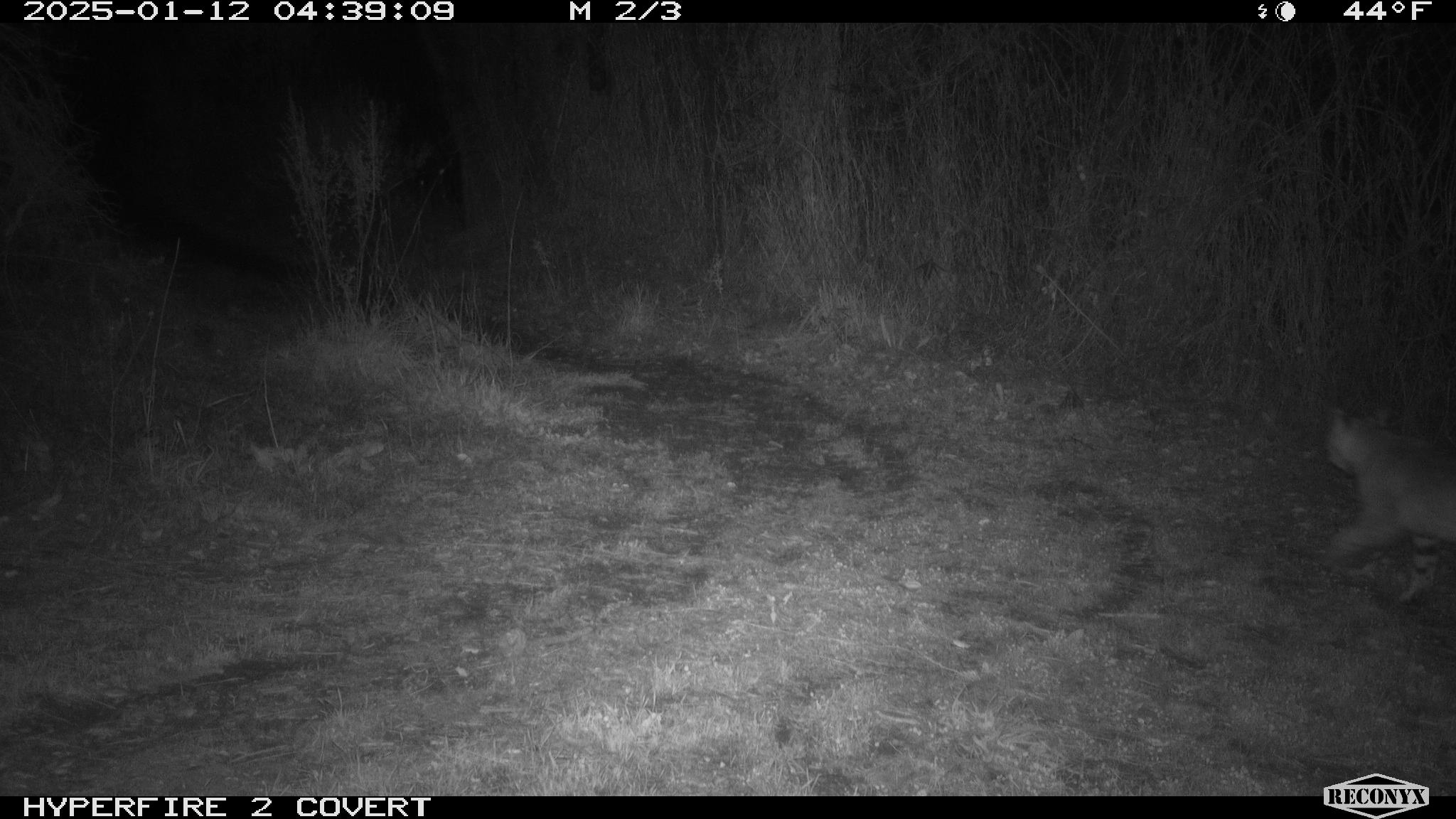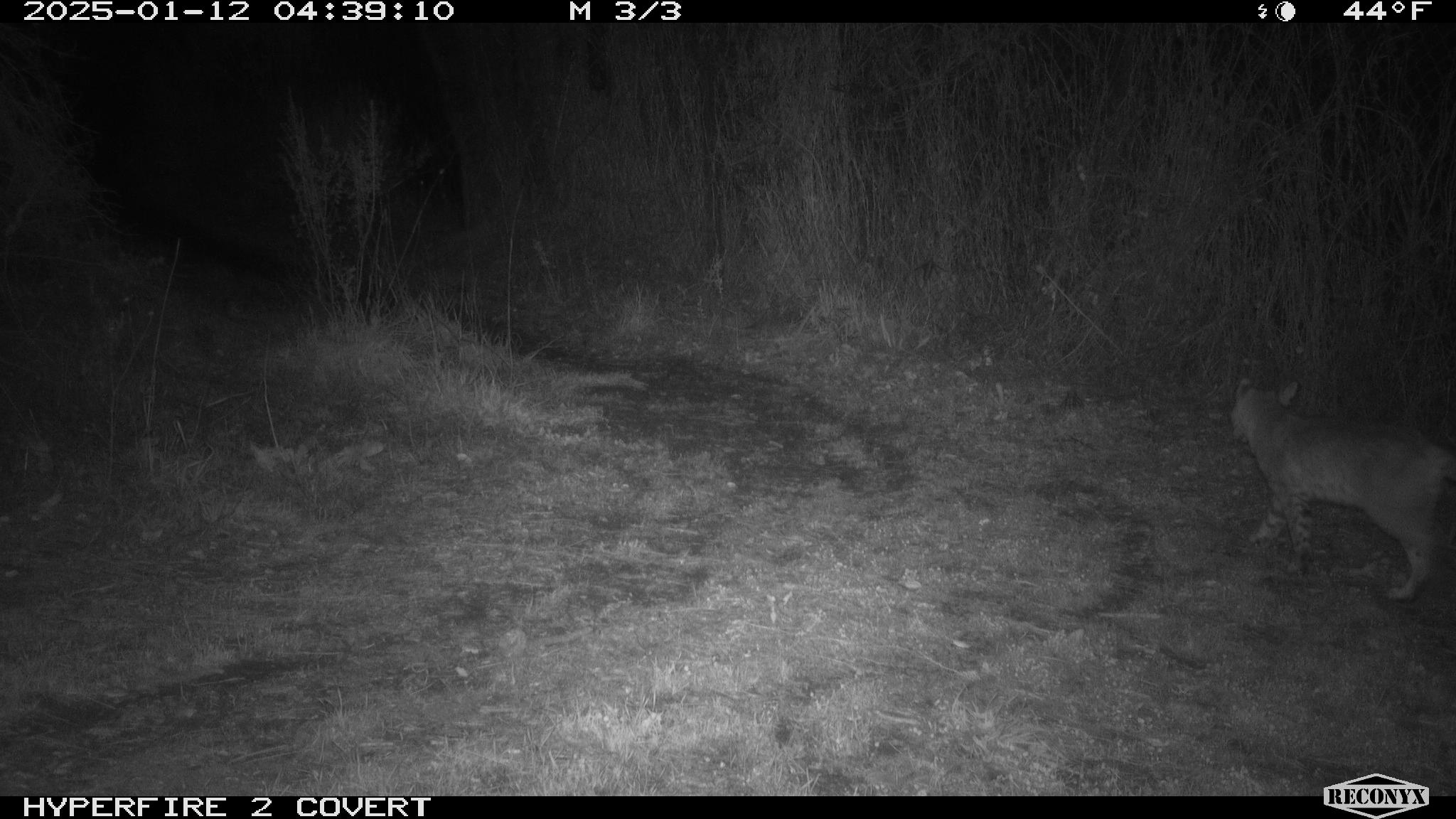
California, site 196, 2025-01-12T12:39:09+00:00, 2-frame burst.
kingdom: Animalia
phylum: Chordata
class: Mammalia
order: Carnivora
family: Felidae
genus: Lynx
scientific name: Lynx rufus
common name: bobcat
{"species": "bobcat (Lynx rufus)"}